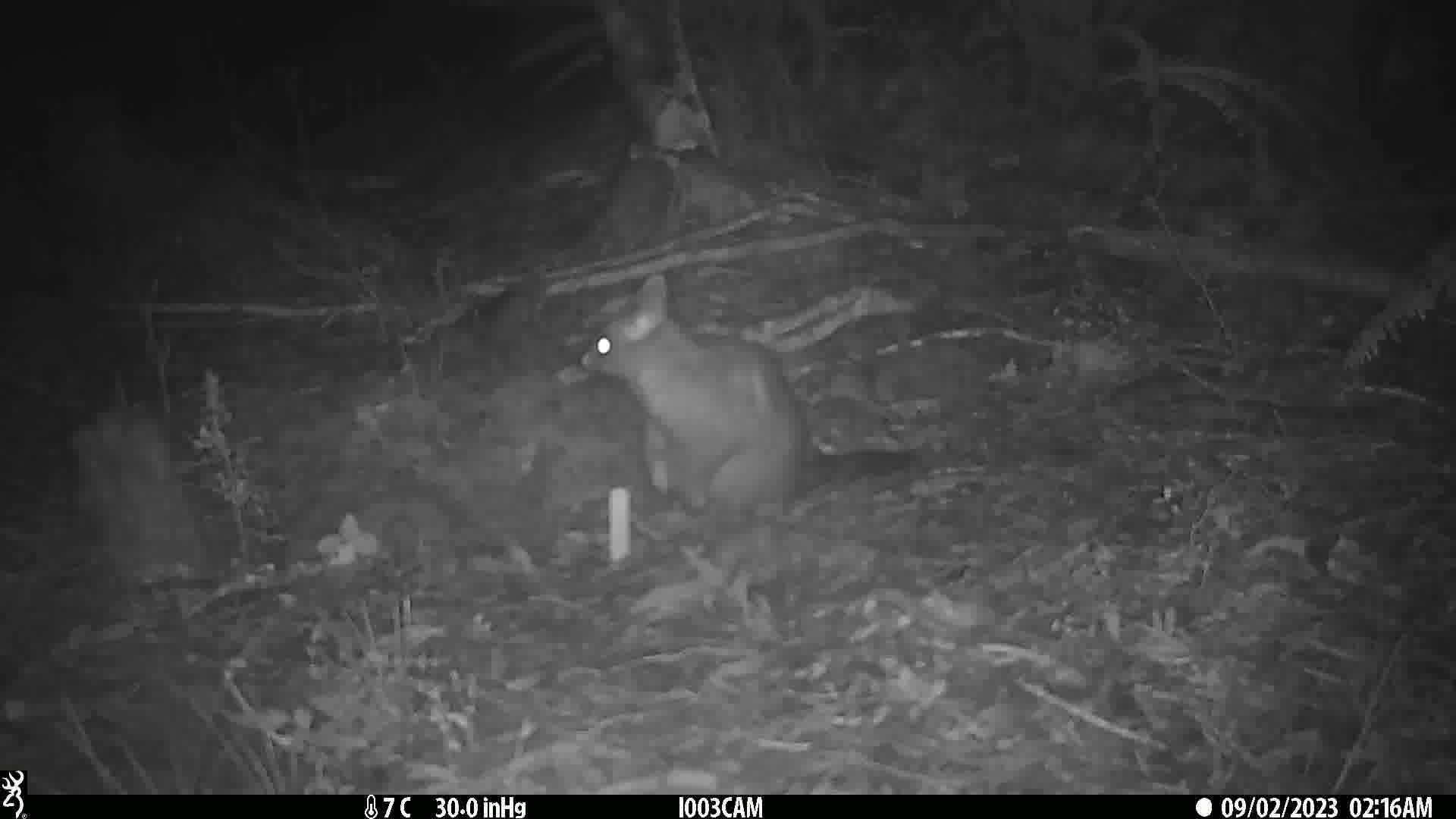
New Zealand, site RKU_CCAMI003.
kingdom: Animalia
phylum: Chordata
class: Mammalia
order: Diprotodontia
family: Phalangeridae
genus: Trichosurus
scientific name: Trichosurus vulpecula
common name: common brushtail possum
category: possum